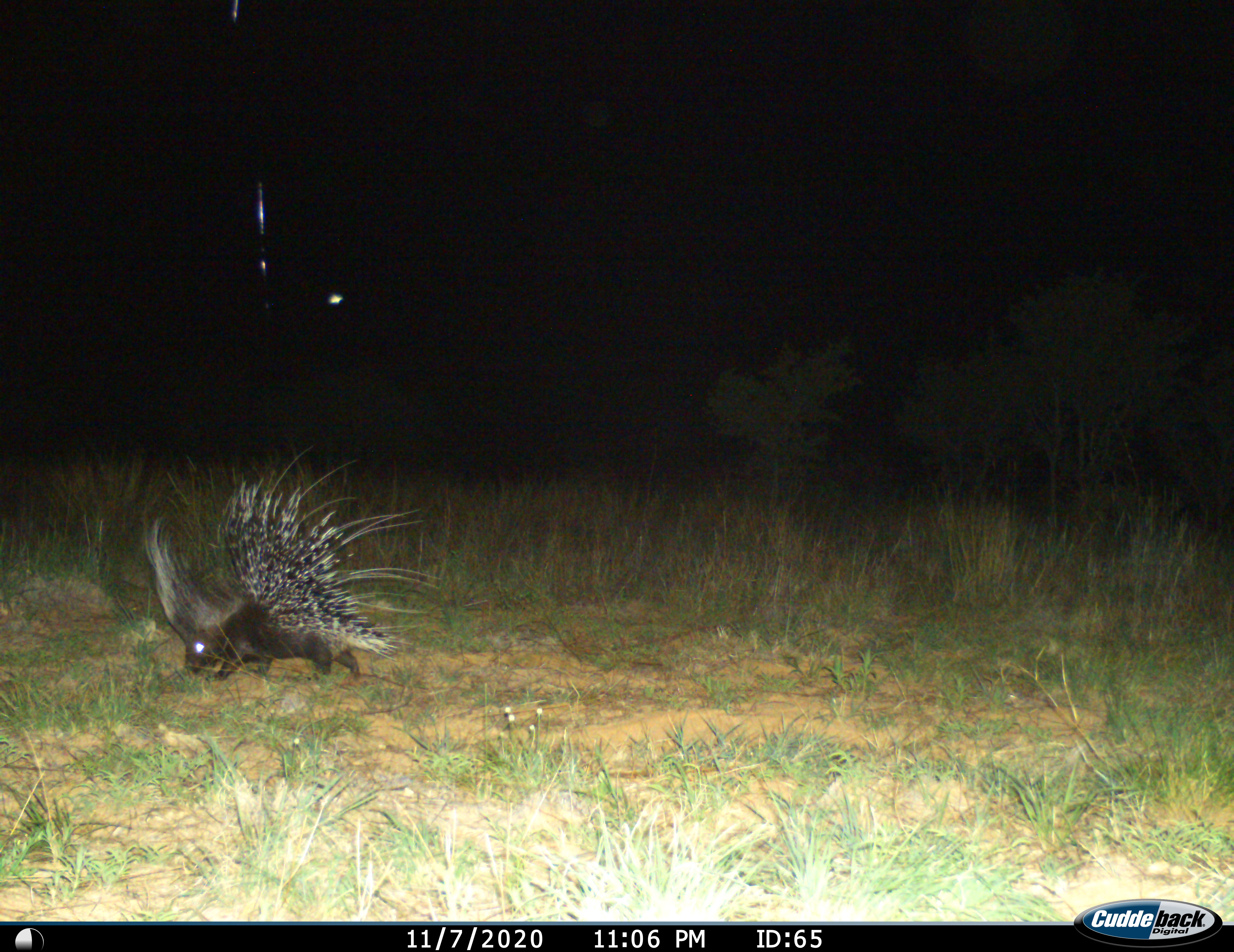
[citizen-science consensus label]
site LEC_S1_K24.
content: unidentified animal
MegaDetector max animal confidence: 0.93